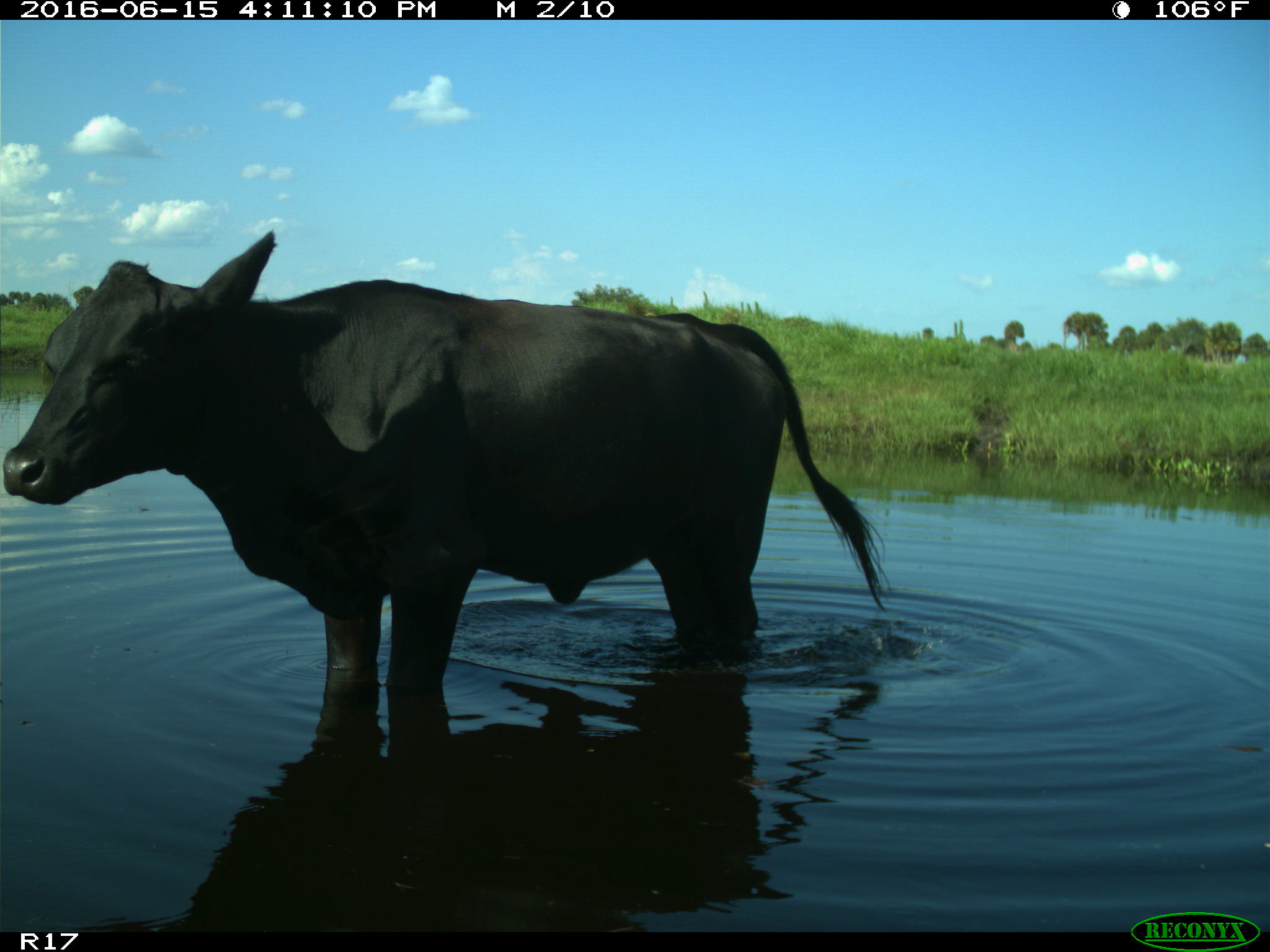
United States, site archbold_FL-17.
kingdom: Animalia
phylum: Chordata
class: Mammalia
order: Artiodactyla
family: Bovidae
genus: Bos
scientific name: Bos taurus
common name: domestic cow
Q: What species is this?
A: Bos taurus (domestic cow).